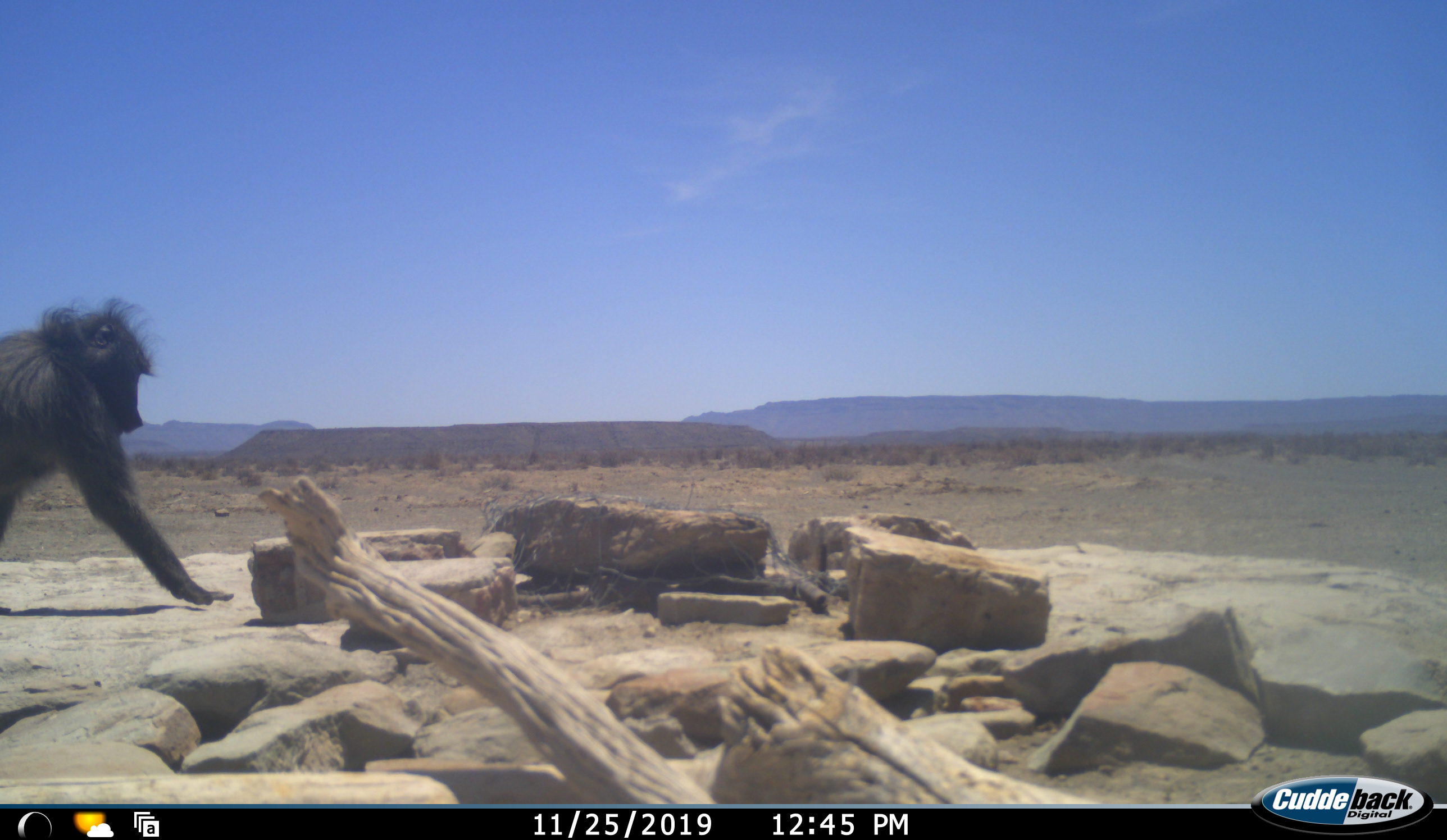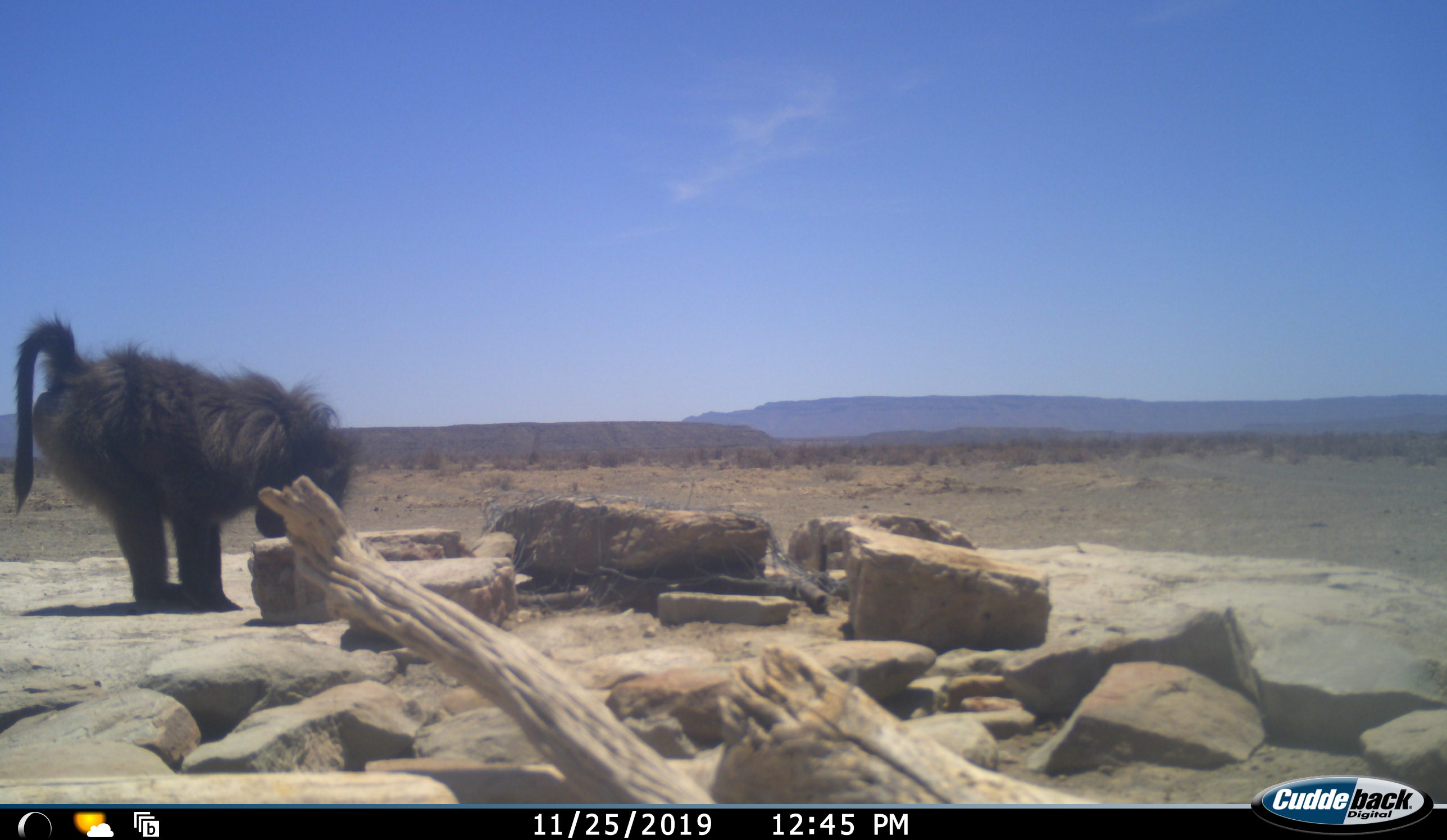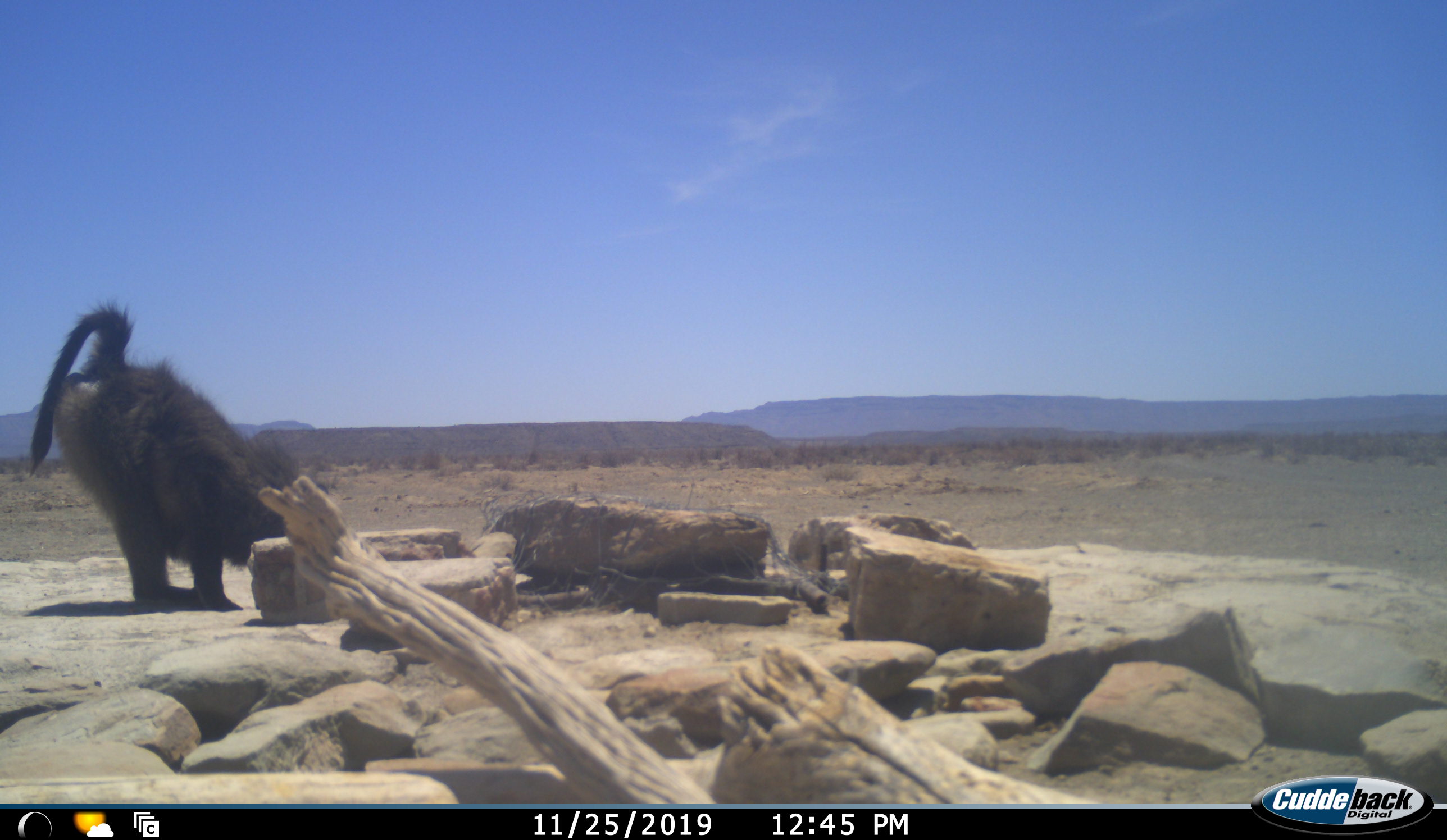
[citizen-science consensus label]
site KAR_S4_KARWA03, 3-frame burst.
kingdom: Animalia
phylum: Chordata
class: Mammalia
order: Primates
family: Cercopithecidae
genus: Papio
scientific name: Papio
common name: baboon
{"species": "baboon (Papio)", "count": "1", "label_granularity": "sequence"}